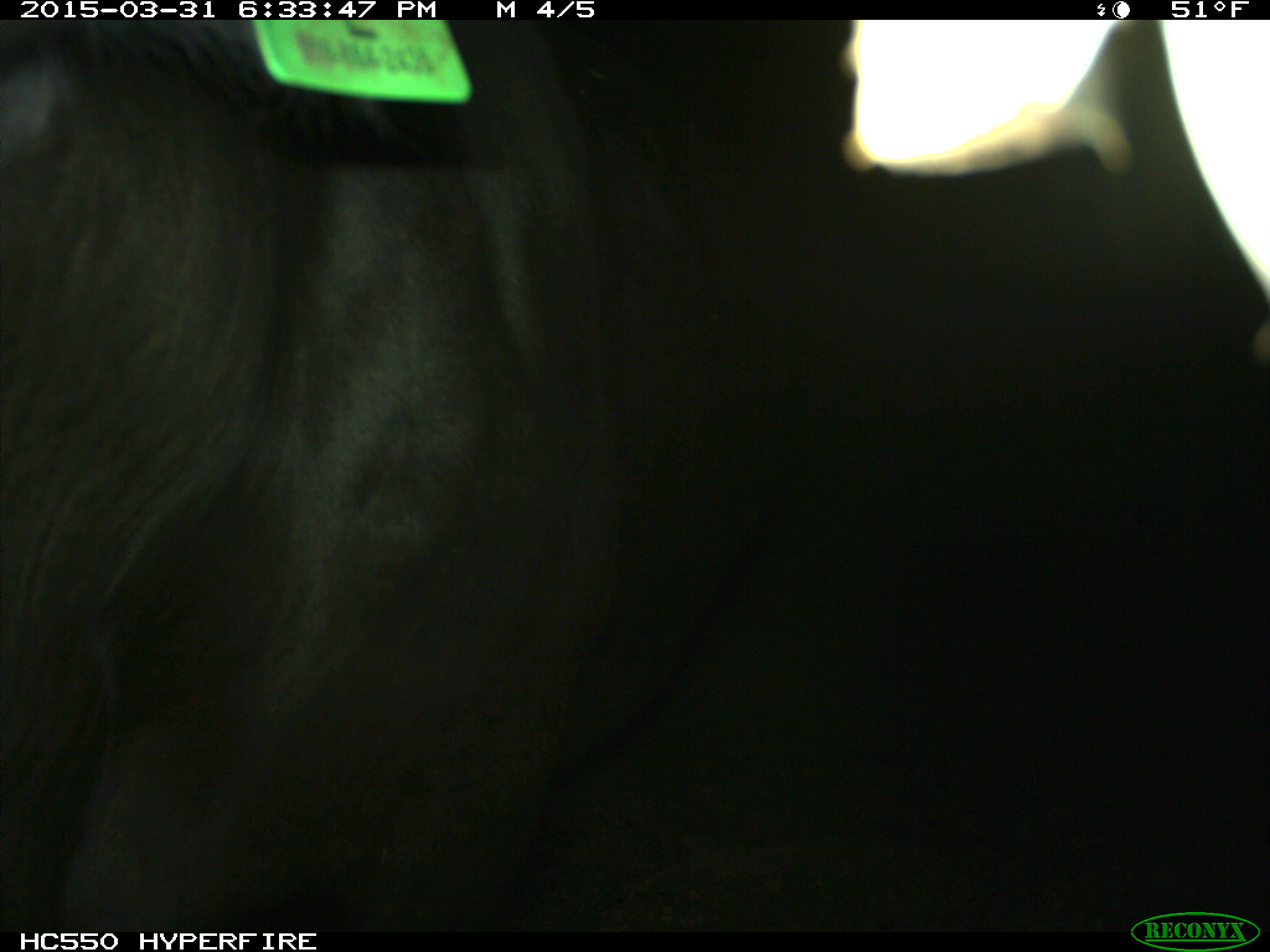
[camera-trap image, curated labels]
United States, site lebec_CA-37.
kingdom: Animalia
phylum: Chordata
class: Mammalia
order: Artiodactyla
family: Bovidae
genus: Bos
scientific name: Bos taurus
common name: domestic cow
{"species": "Bos taurus (domestic cow)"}